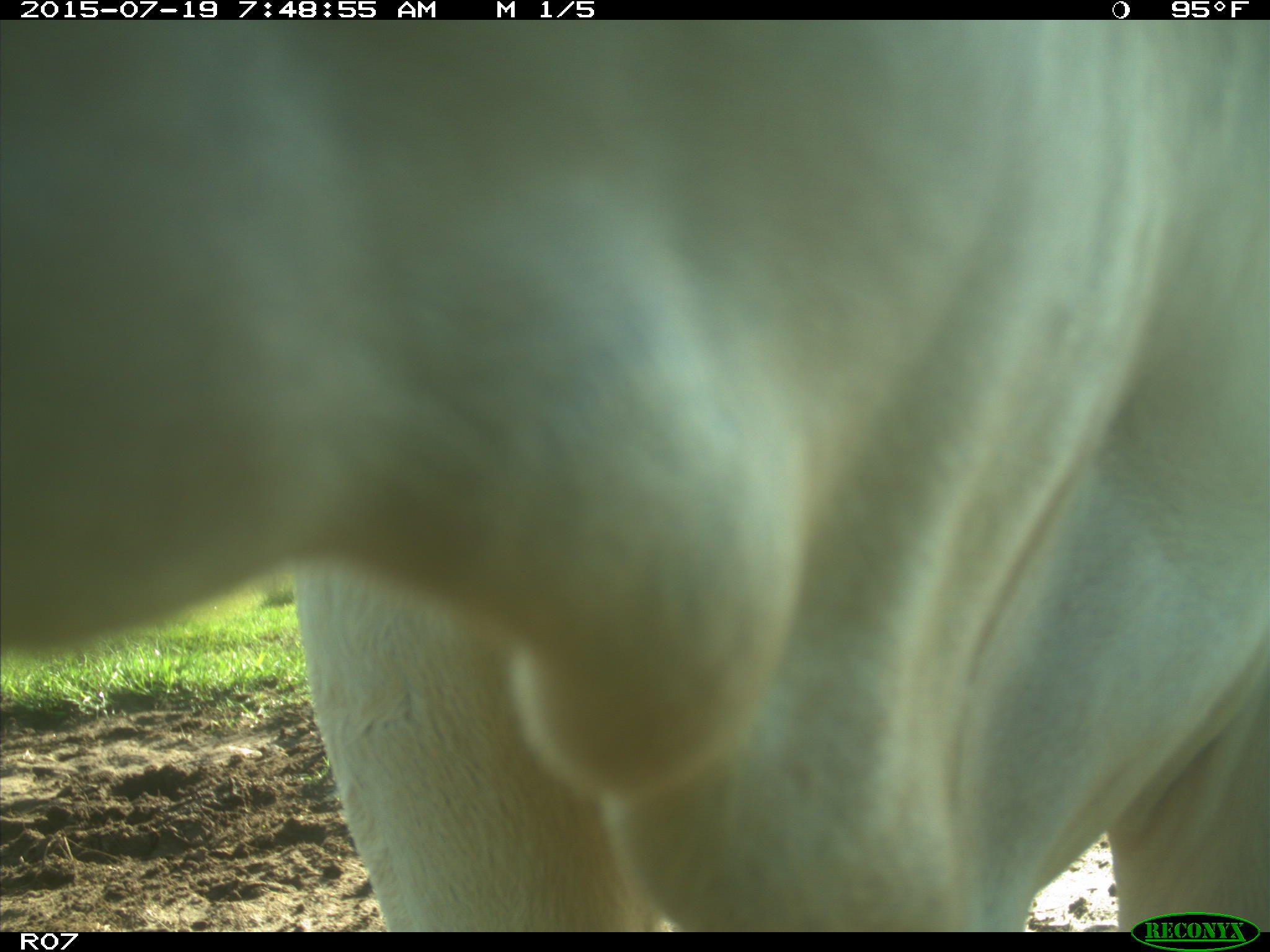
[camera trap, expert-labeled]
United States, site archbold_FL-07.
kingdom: Animalia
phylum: Chordata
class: Mammalia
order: Artiodactyla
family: Bovidae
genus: Bos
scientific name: Bos taurus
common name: domestic cow